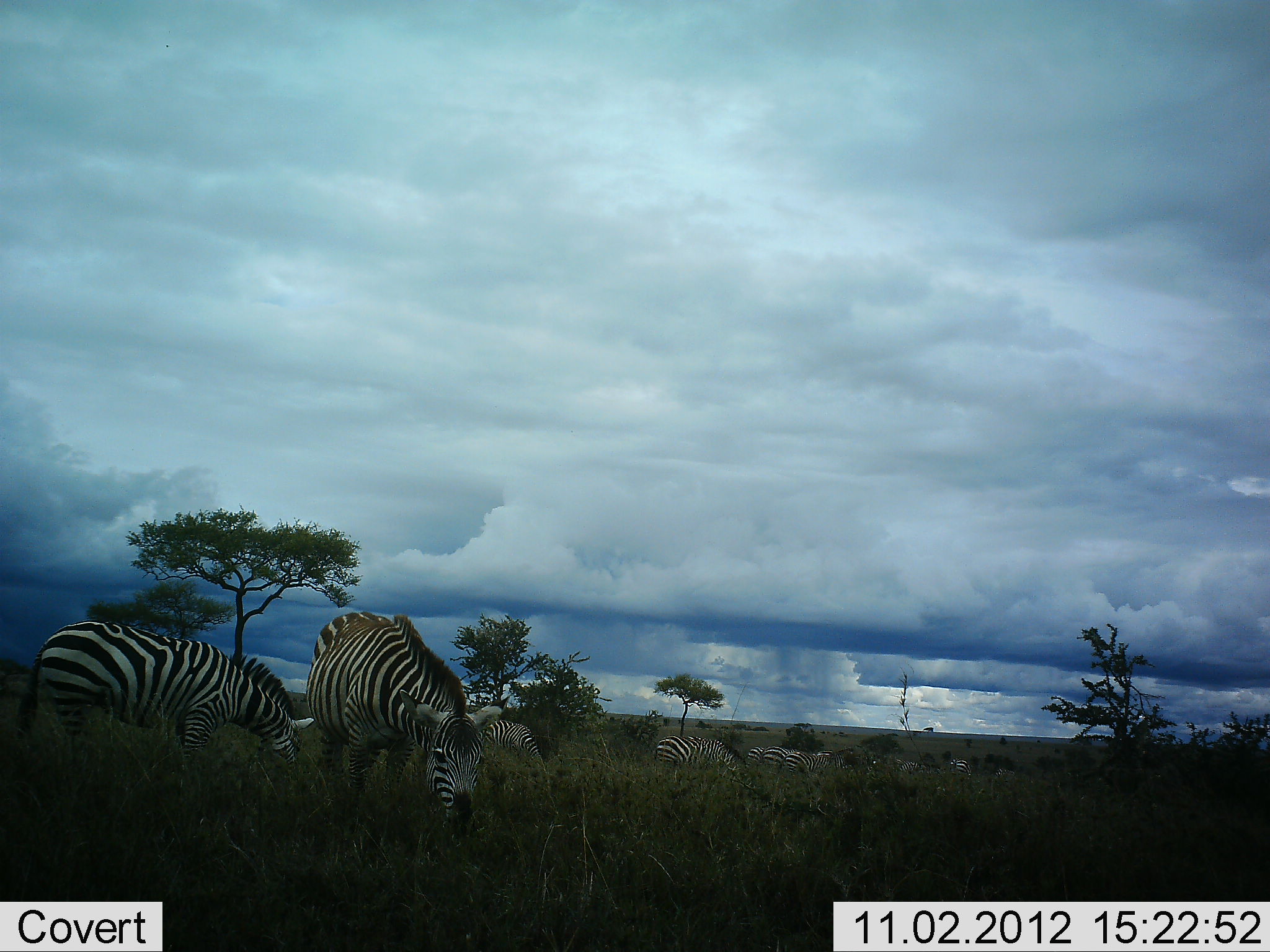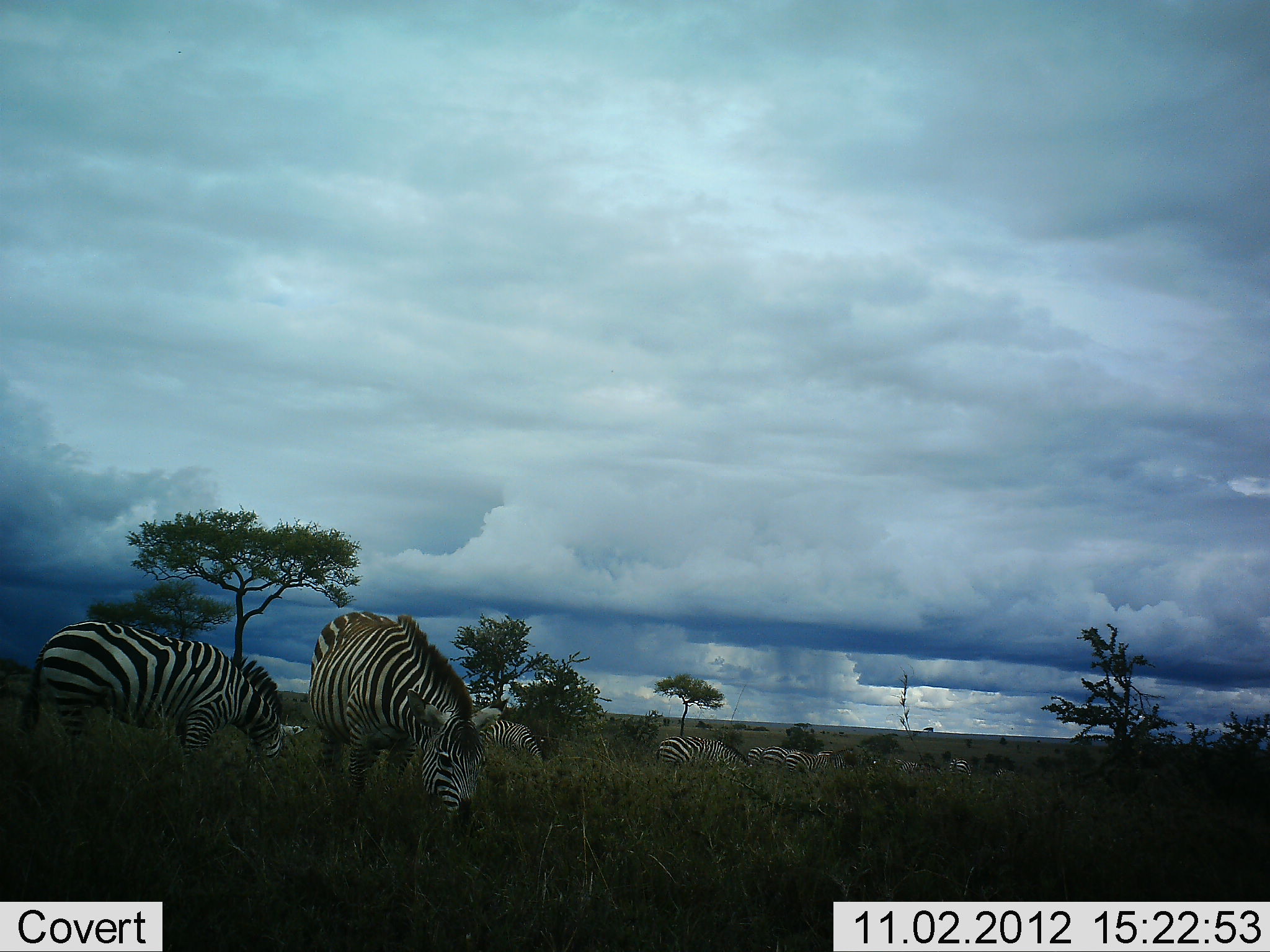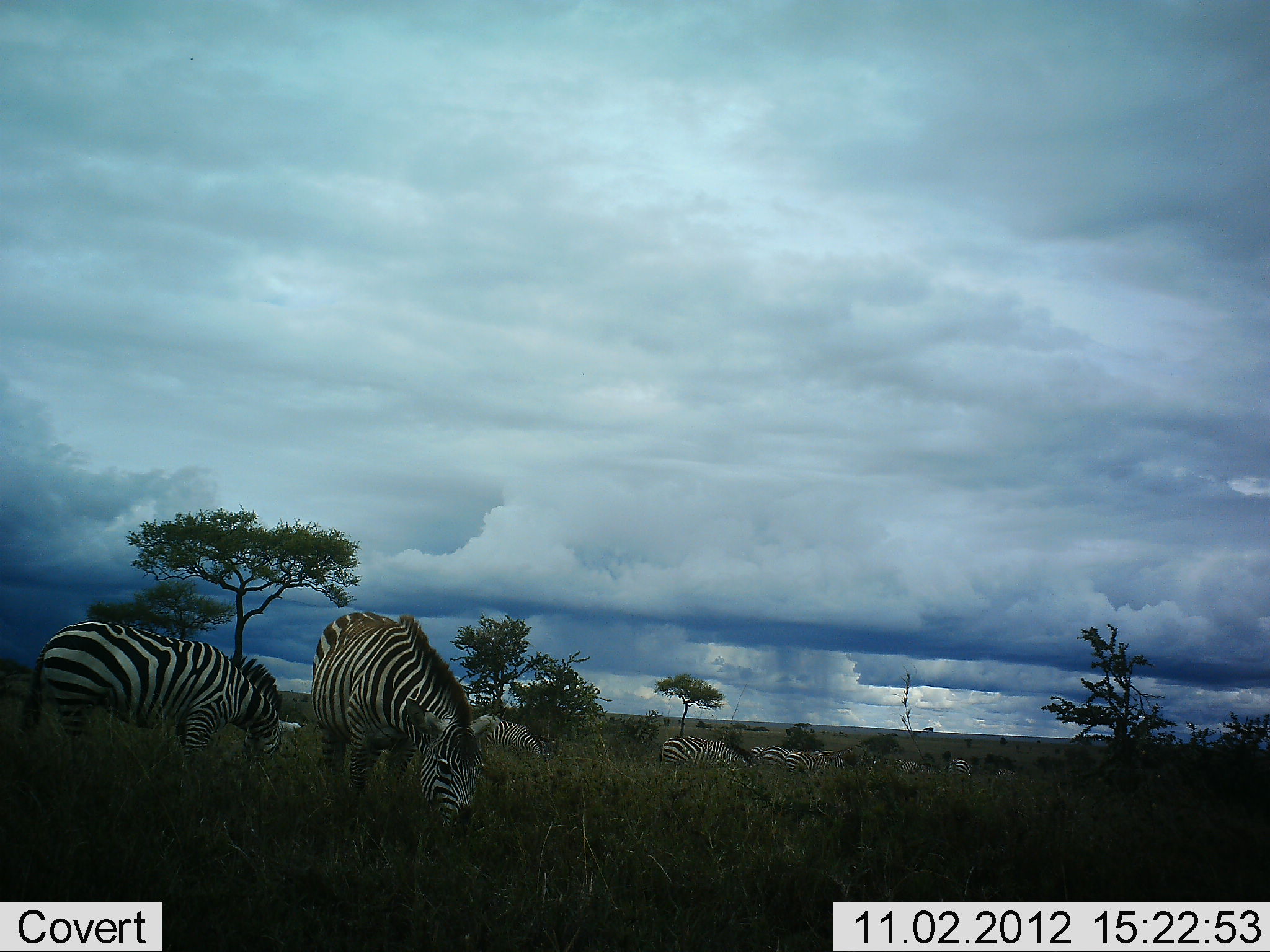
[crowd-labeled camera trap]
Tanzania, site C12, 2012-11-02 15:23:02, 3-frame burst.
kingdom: Animalia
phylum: Chordata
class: Mammalia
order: Perissodactyla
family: Equidae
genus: Equus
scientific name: Equus quagga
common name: plains zebra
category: zebra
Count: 7.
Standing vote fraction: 40%.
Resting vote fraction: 0%.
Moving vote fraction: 0%.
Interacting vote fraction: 0%.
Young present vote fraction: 0%.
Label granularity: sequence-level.